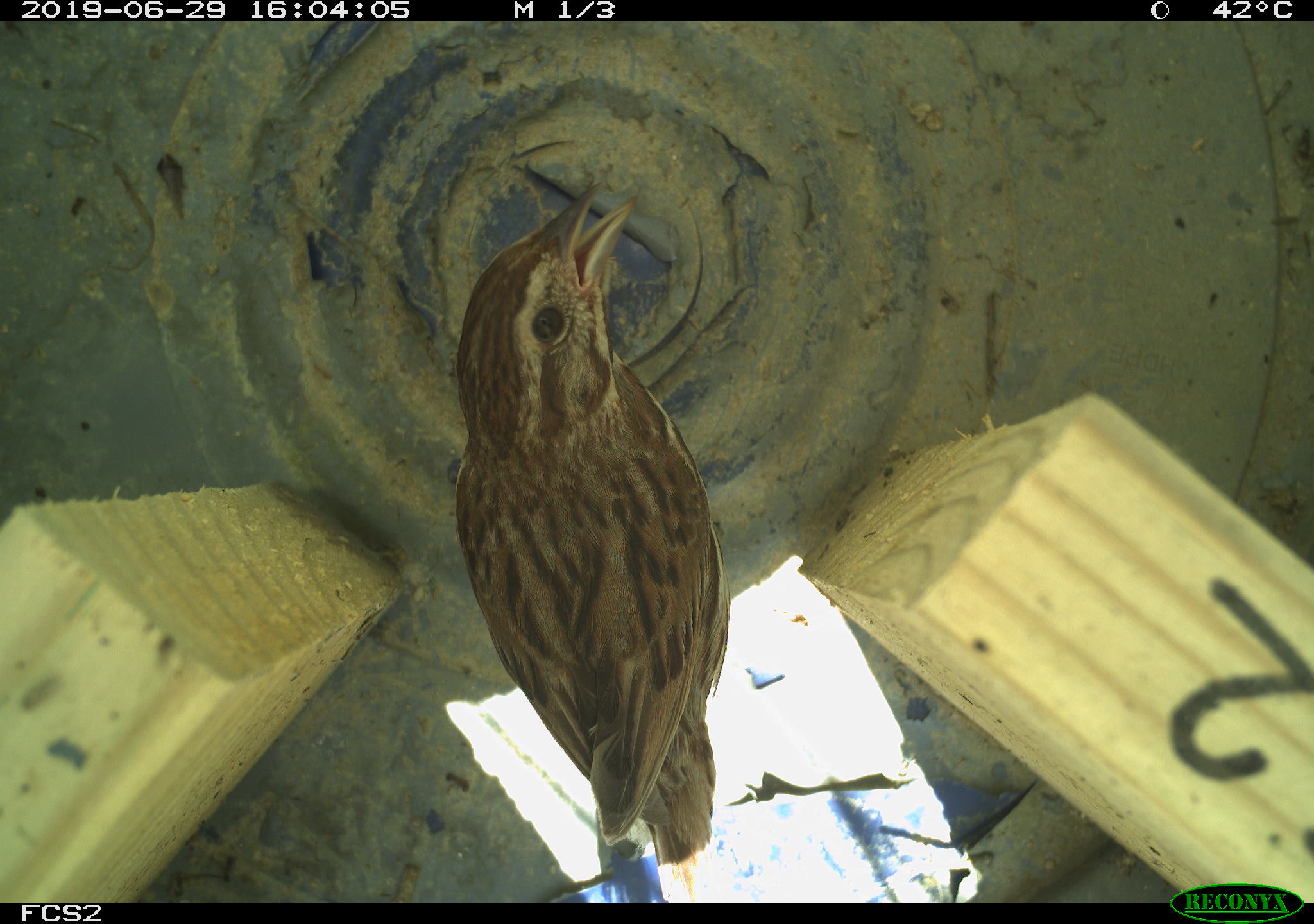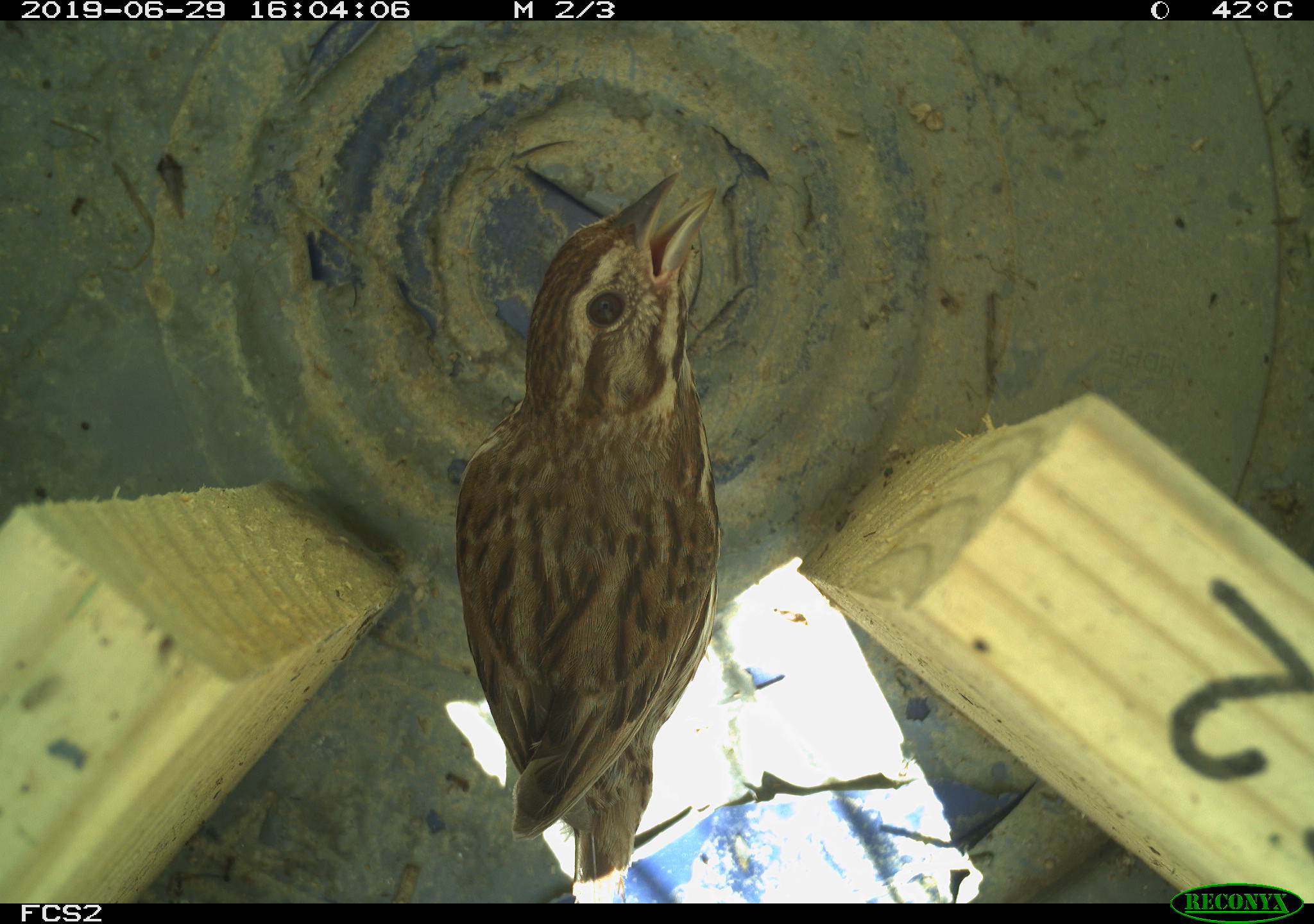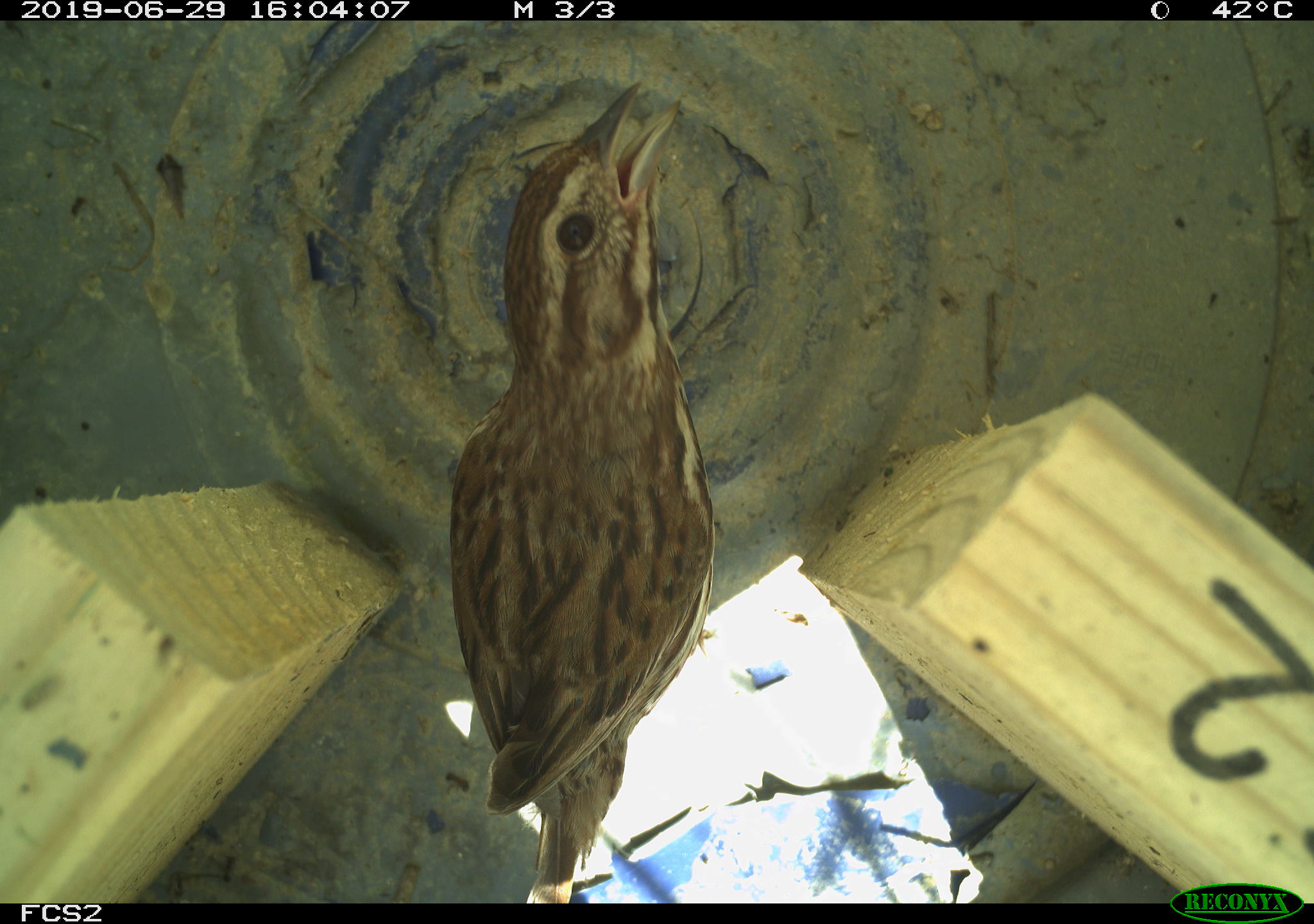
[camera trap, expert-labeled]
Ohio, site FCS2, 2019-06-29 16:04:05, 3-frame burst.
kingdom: Animalia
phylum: Chordata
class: Aves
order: Passeriformes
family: Passerellidae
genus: Melospiza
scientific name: Melospiza melodia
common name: song sparrow